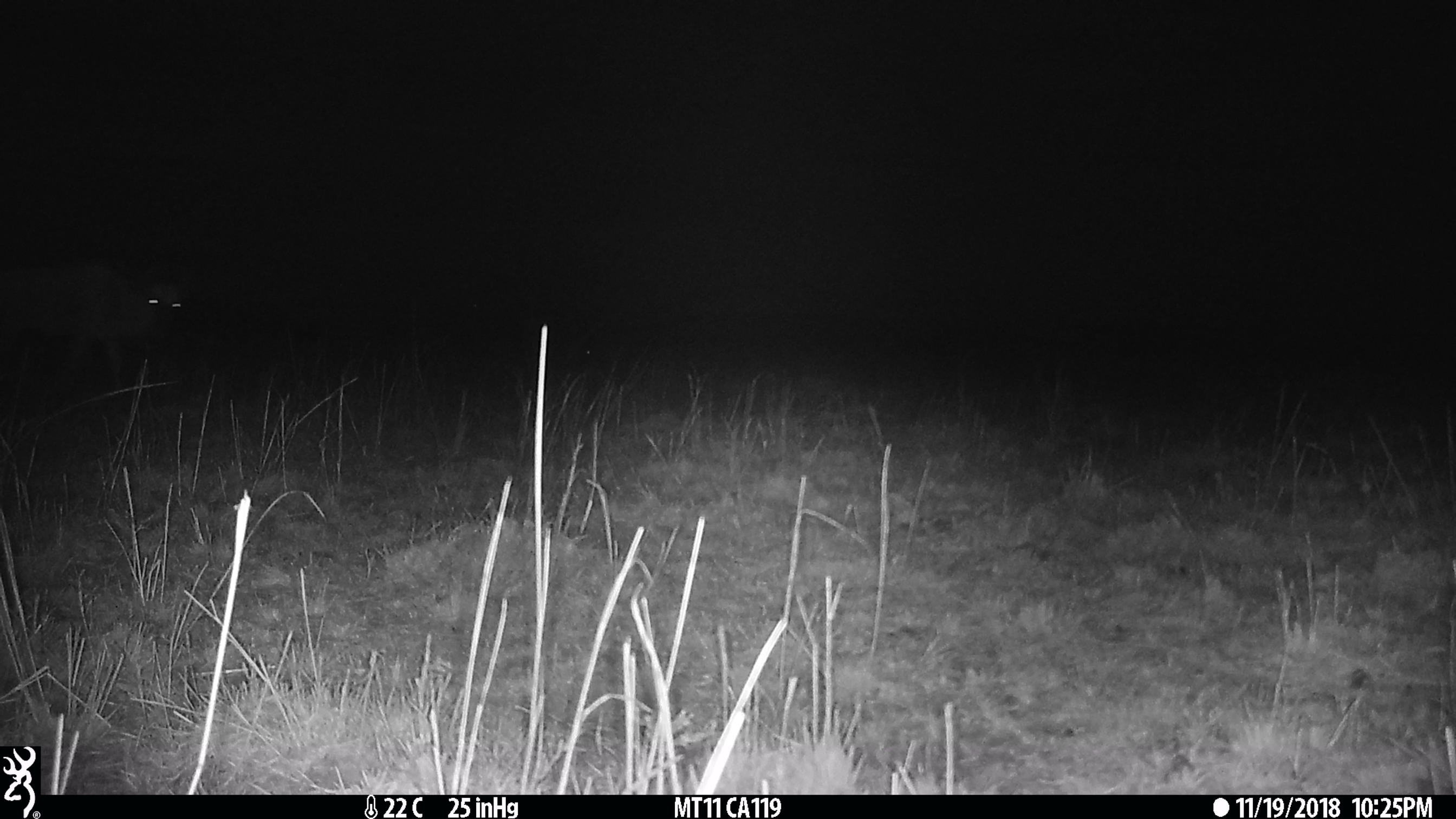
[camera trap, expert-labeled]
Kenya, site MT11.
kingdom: Animalia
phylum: Chordata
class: Mammalia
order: Artiodactyla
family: Bovidae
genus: Connochaetes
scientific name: Connochaetes taurinus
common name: blue wildebeest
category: wildebeest